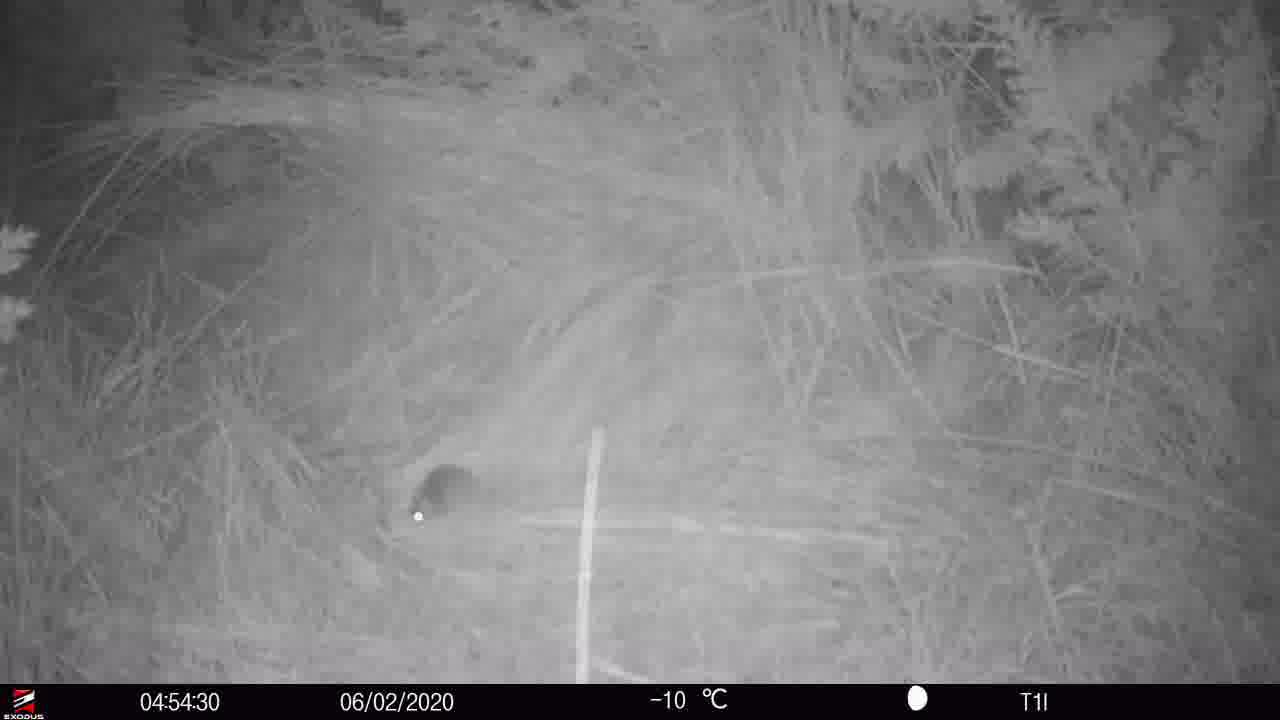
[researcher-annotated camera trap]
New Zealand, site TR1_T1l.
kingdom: Animalia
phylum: Chordata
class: Mammalia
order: Rodentia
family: Muridae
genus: Mus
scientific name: Mus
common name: mouse